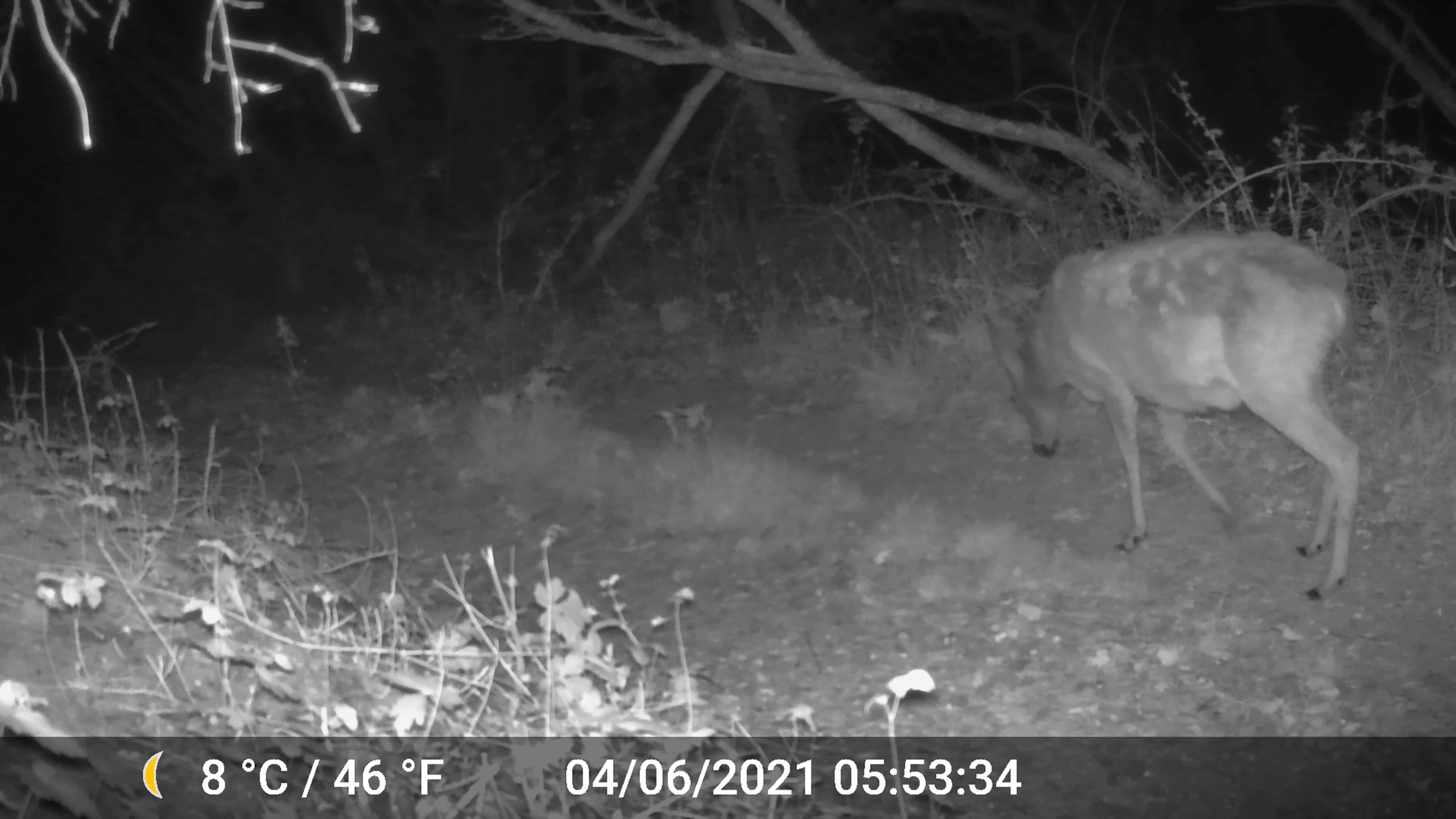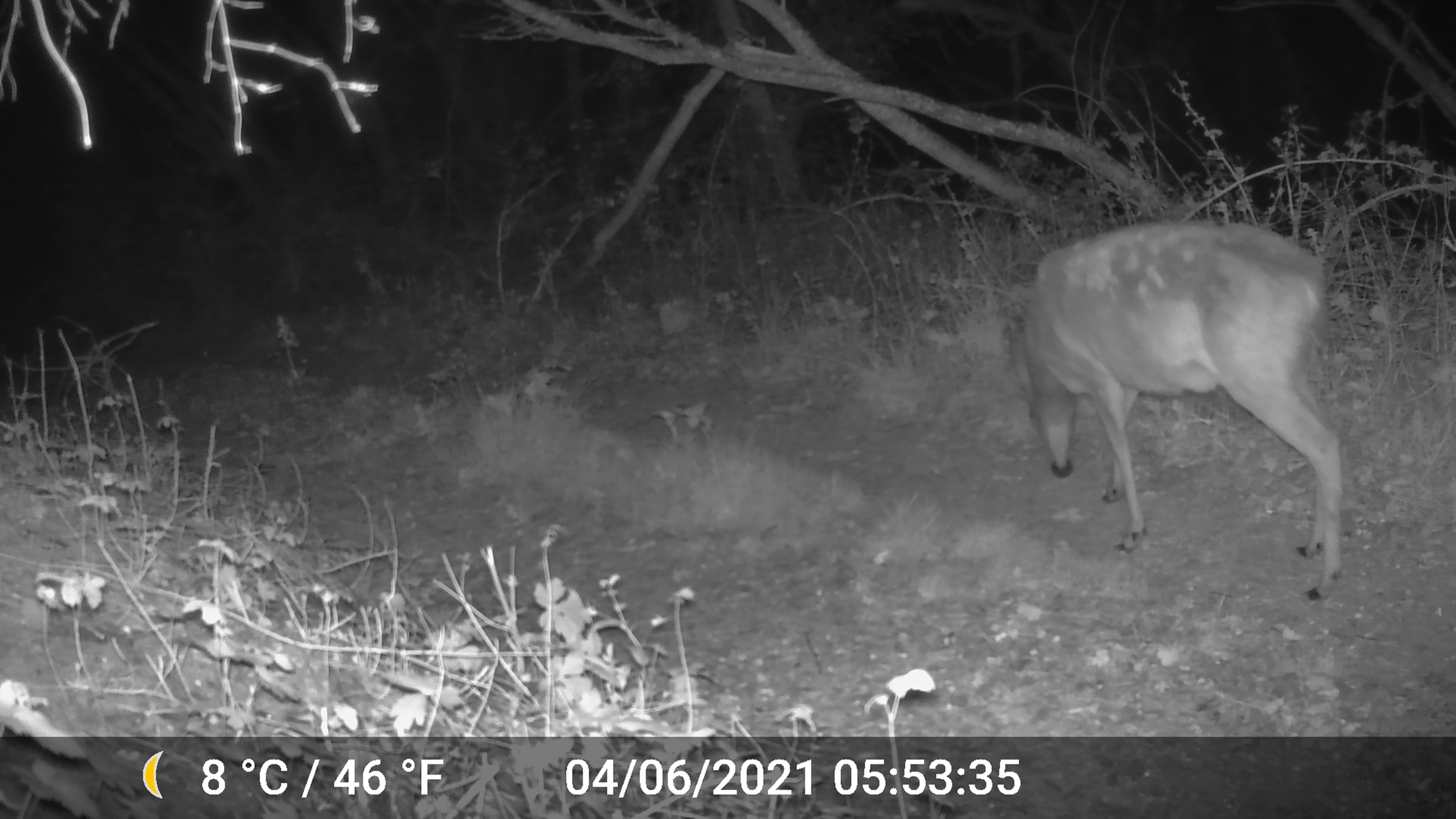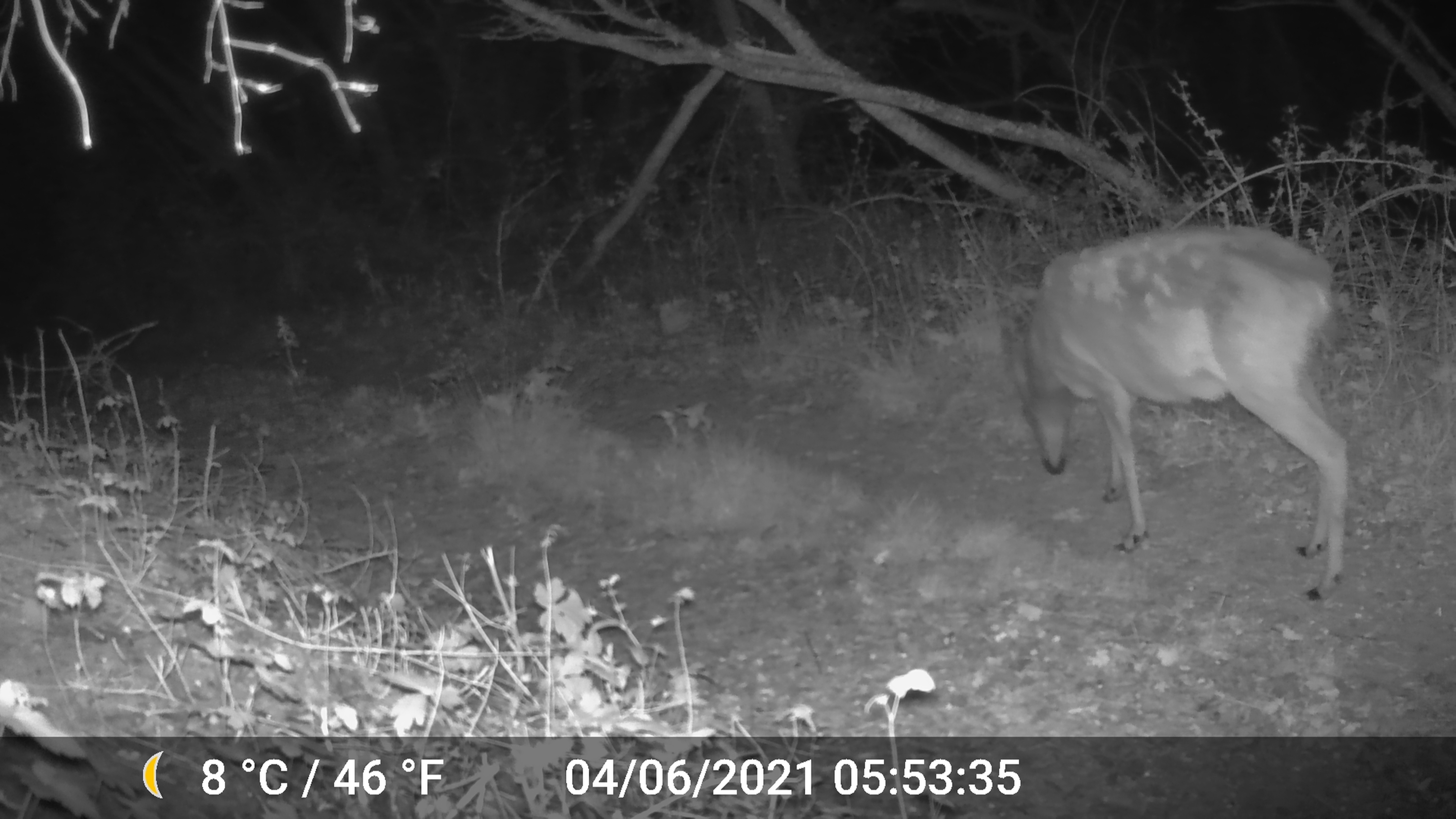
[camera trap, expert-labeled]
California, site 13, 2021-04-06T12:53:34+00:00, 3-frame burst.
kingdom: Animalia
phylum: Chordata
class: Mammalia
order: Artiodactyla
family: Cervidae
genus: Odocoileus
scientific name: Odocoileus hemionus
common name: mule deer